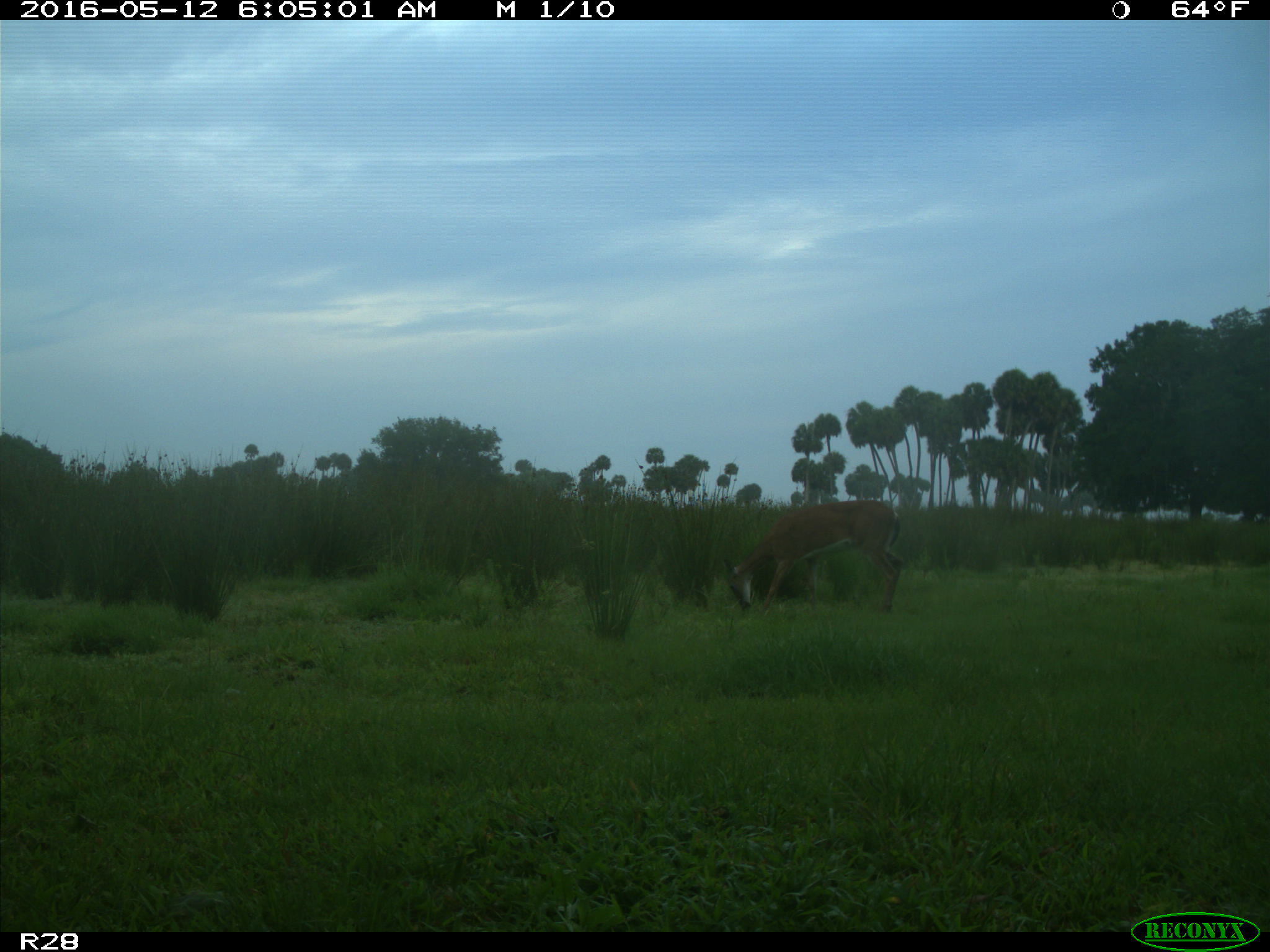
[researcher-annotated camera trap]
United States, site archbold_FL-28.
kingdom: Animalia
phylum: Chordata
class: Mammalia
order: Artiodactyla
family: Cervidae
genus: Odocoileus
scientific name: Odocoileus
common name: deer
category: unidentified deer